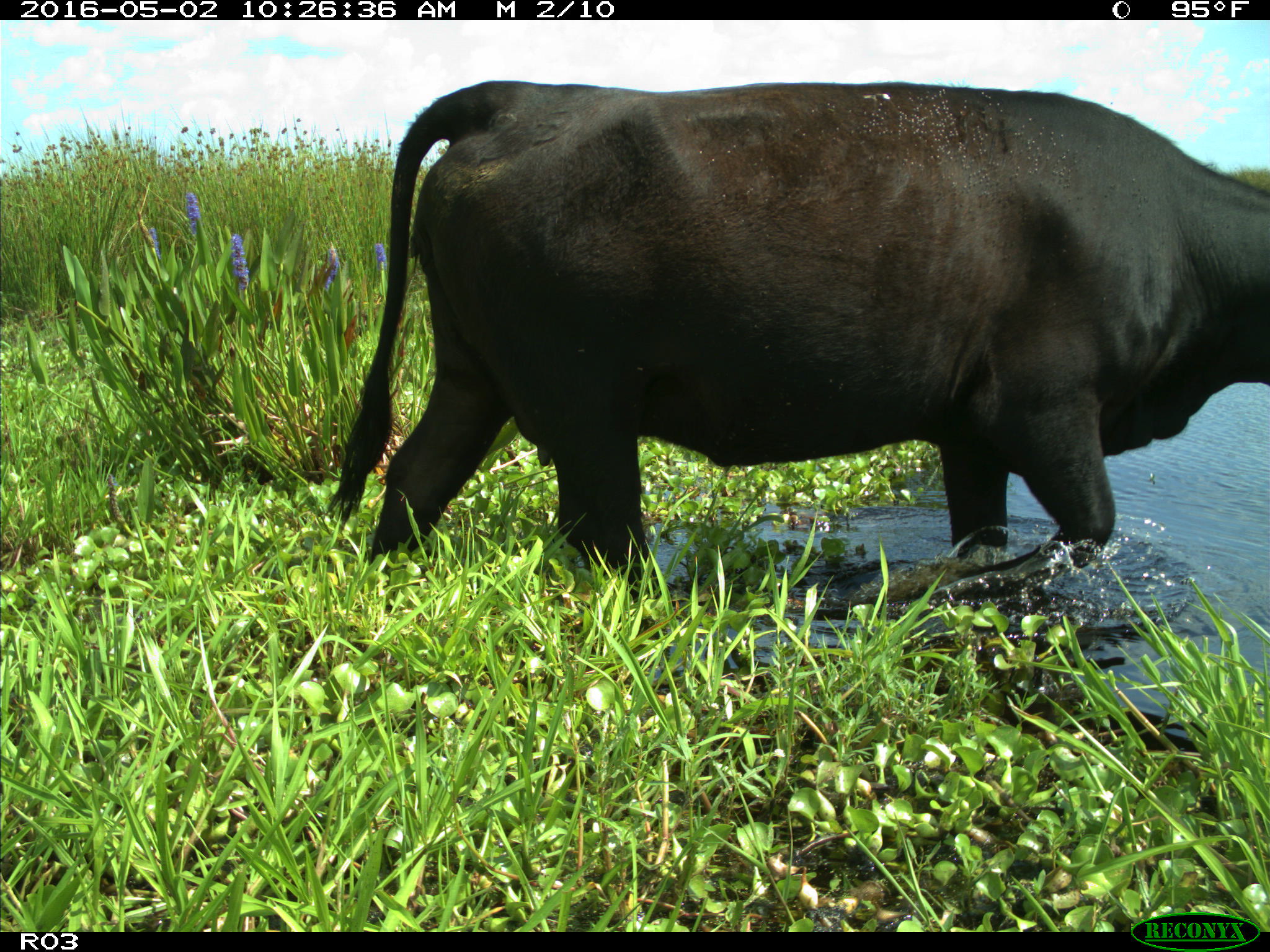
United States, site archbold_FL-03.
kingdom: Animalia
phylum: Chordata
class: Mammalia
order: Artiodactyla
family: Bovidae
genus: Bos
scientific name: Bos taurus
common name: domestic cow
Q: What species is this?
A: Bos taurus (domestic cow).